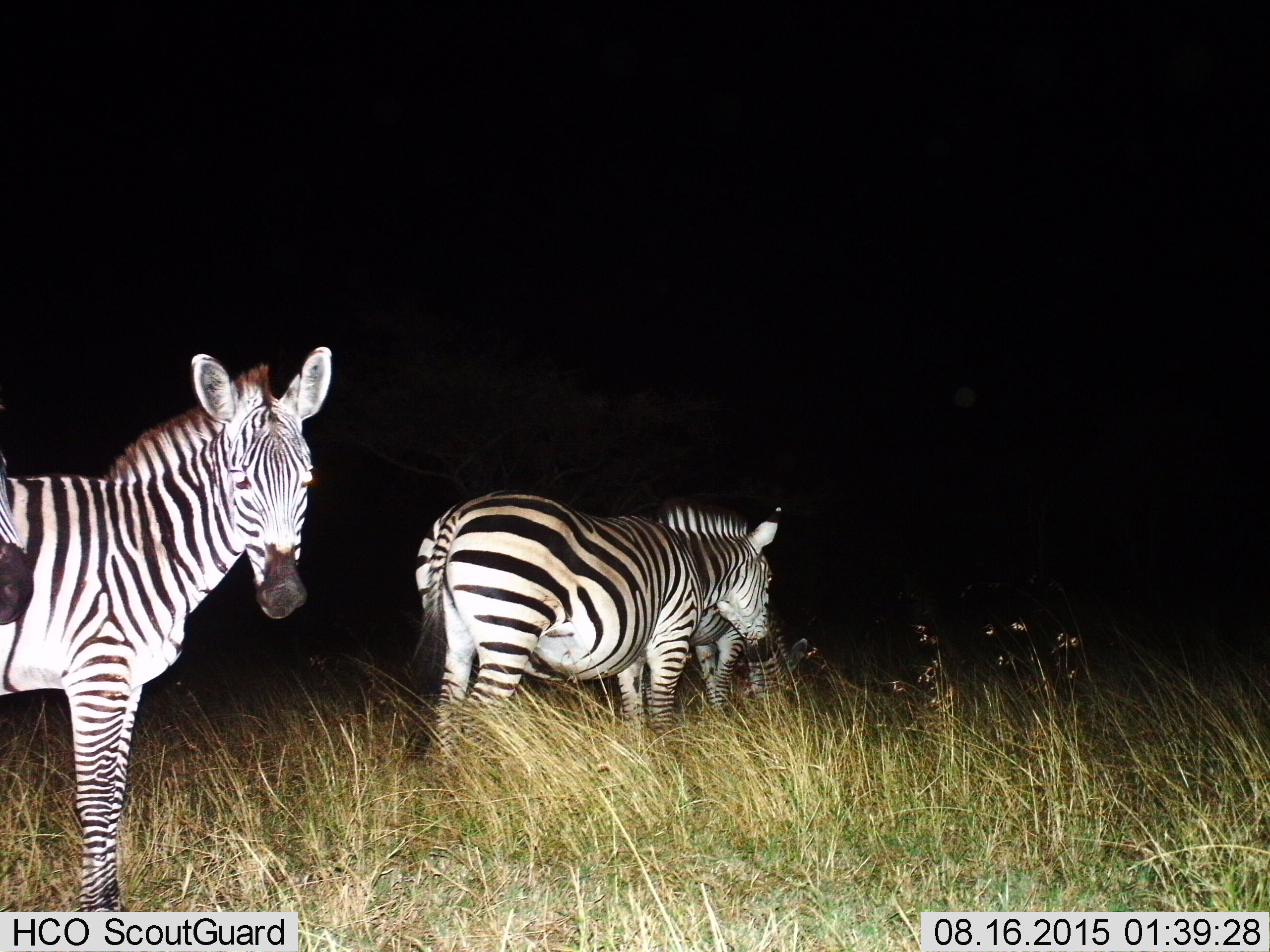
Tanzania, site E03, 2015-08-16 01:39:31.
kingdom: Animalia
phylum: Chordata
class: Mammalia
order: Perissodactyla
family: Equidae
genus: Equus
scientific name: Equus quagga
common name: plains zebra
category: zebra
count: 3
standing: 71%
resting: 0%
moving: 47%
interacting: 0%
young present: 24%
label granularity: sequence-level